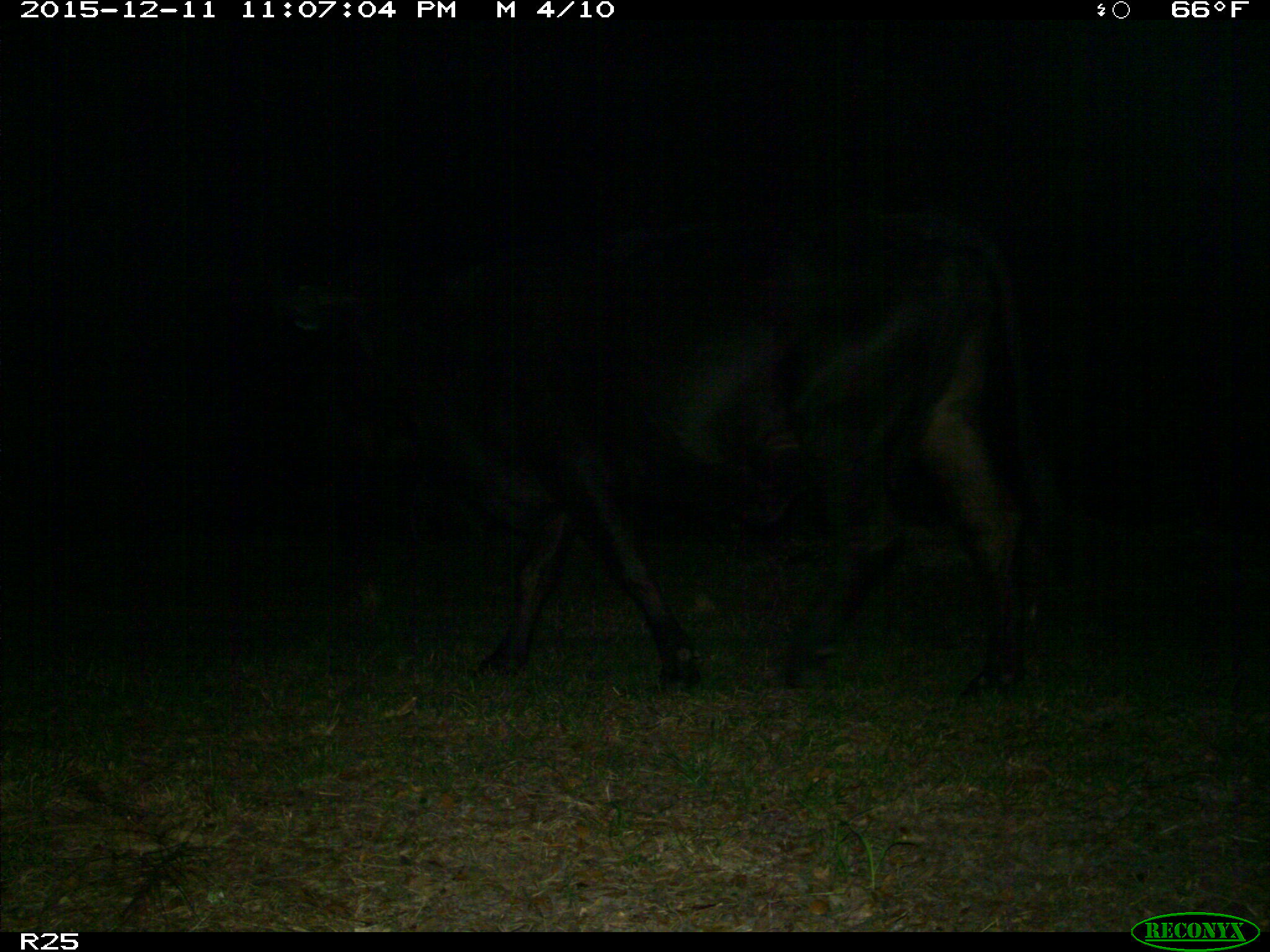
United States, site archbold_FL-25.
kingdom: Animalia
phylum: Chordata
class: Mammalia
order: Artiodactyla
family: Bovidae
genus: Bos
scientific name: Bos taurus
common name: domestic cow